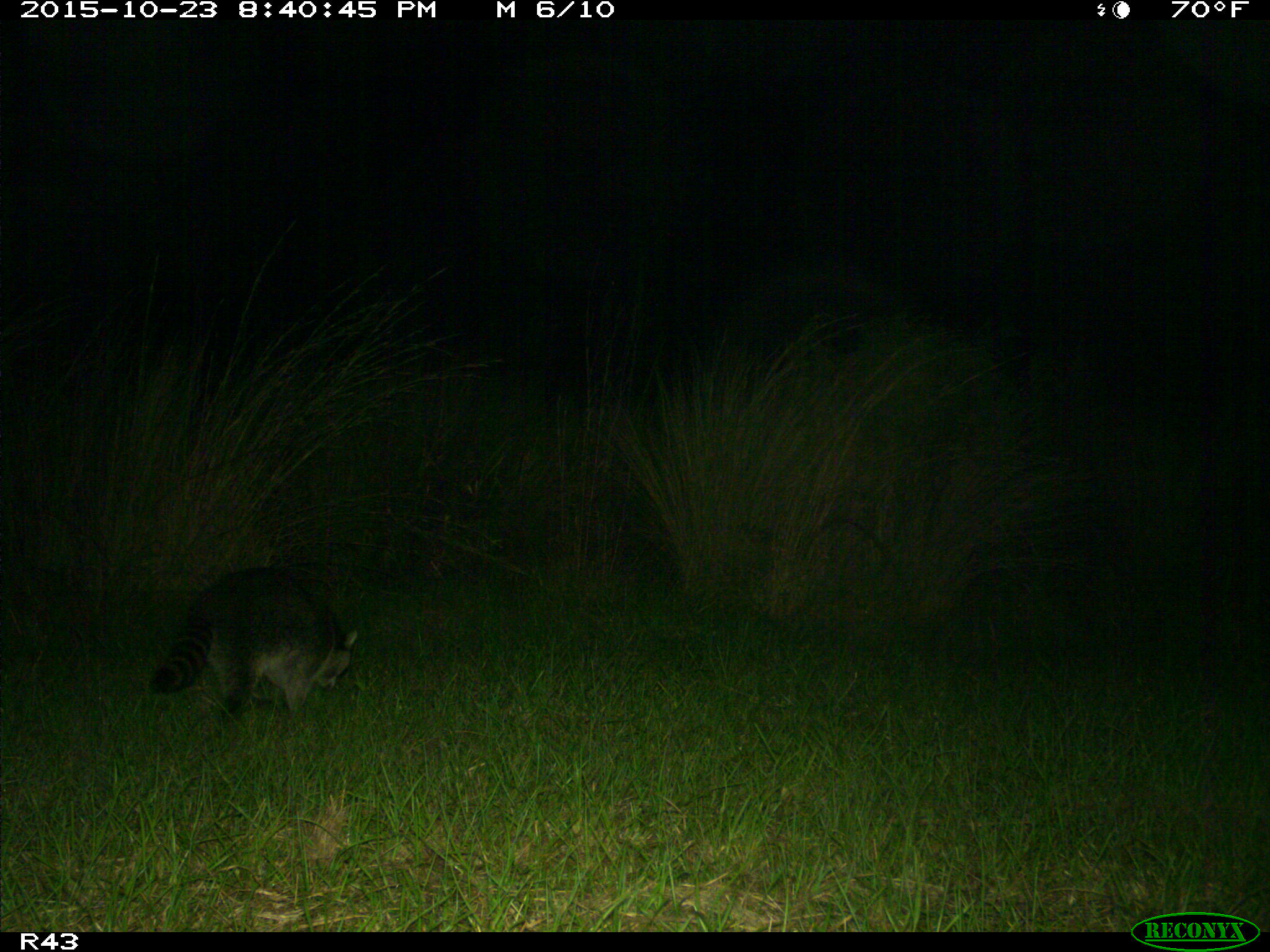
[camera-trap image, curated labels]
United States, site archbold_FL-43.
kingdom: Animalia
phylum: Chordata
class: Mammalia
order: Carnivora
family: Procyonidae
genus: Procyon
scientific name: Procyon lotor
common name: common raccoon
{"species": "Procyon lotor (common raccoon)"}